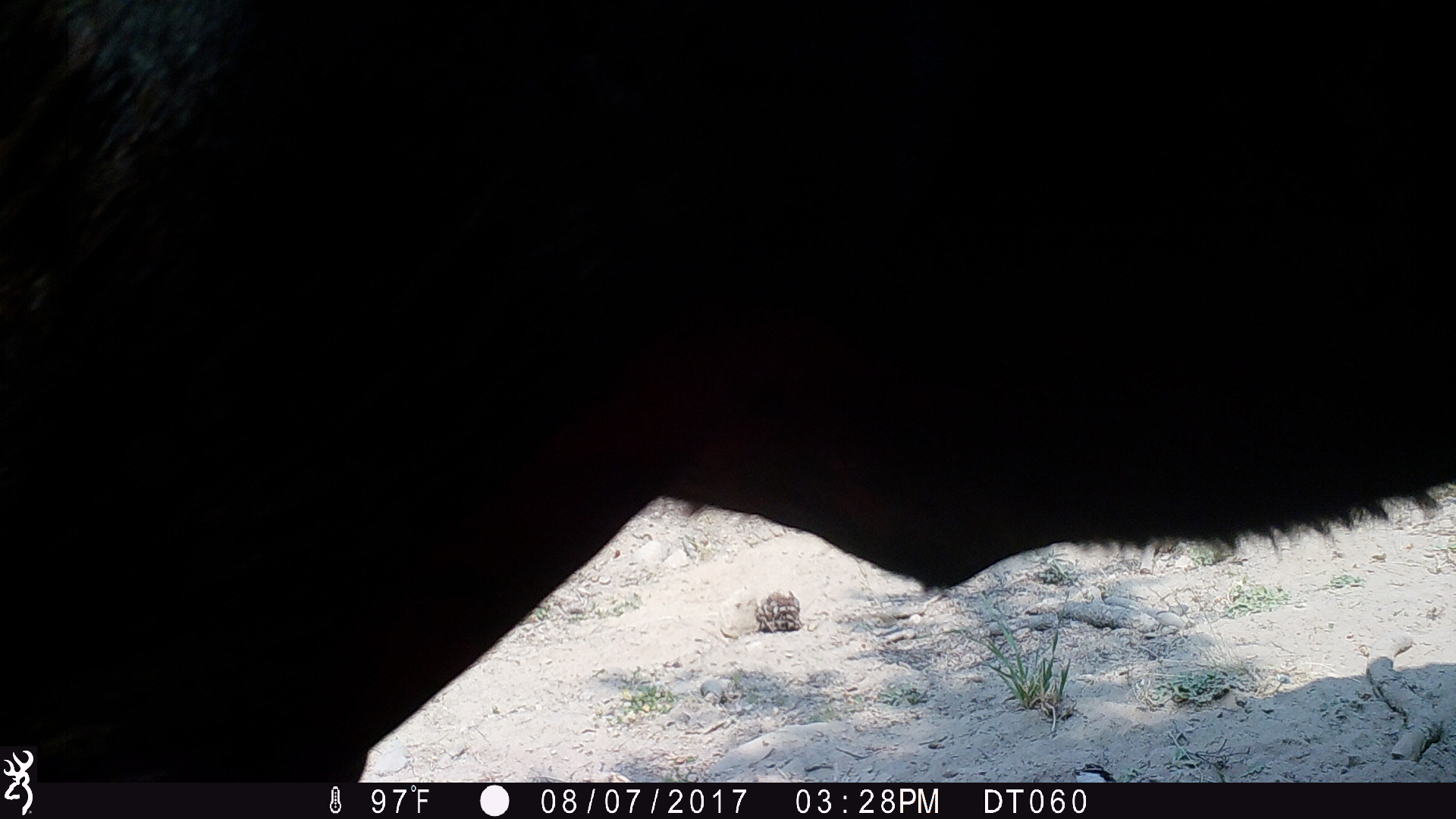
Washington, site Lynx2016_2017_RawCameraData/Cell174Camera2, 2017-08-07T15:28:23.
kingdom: Animalia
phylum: Chordata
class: Mammalia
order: Artiodactyla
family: Bovidae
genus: Bos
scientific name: Bos taurus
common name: domestic cattle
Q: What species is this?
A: Domestic cattle (Bos taurus).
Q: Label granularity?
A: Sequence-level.